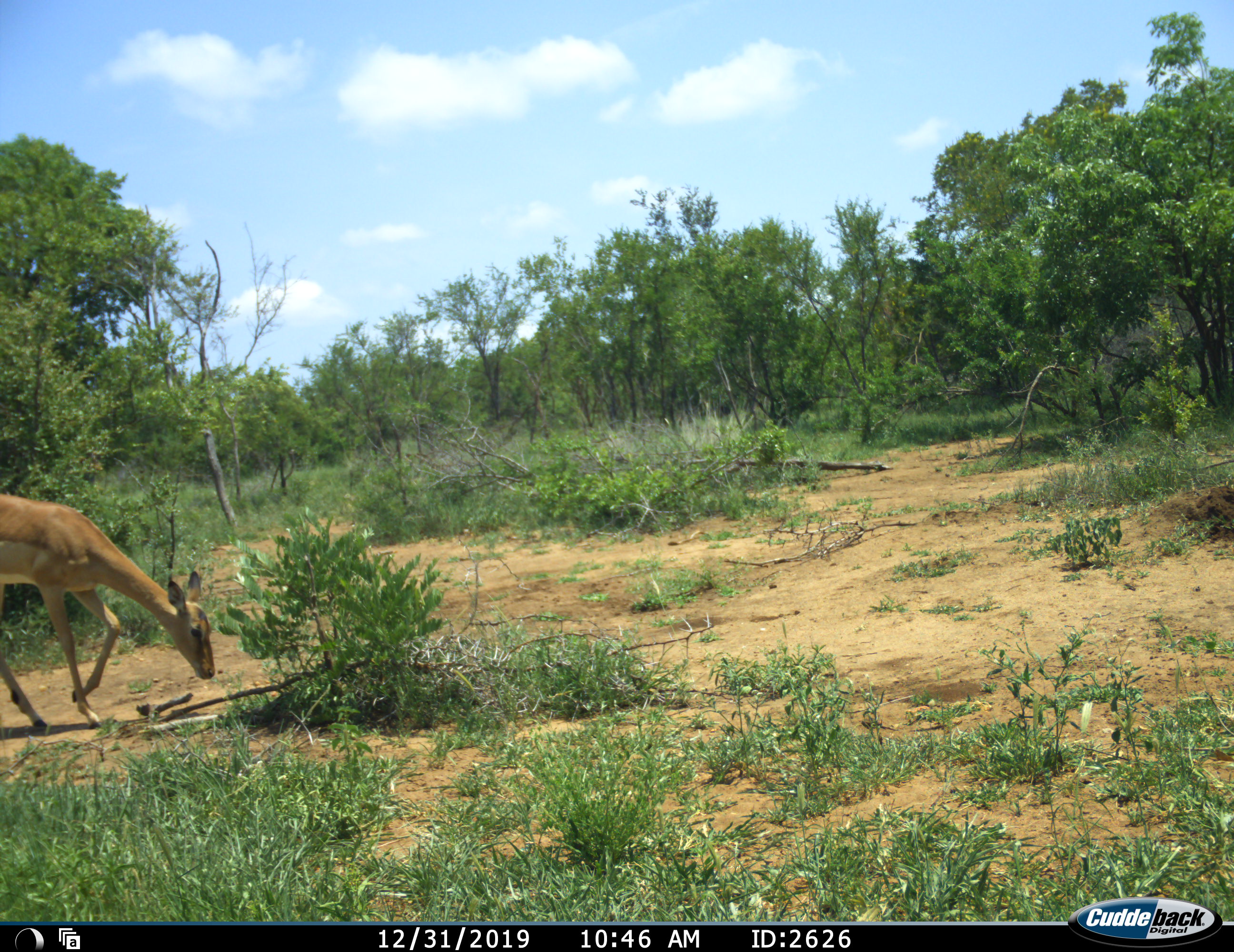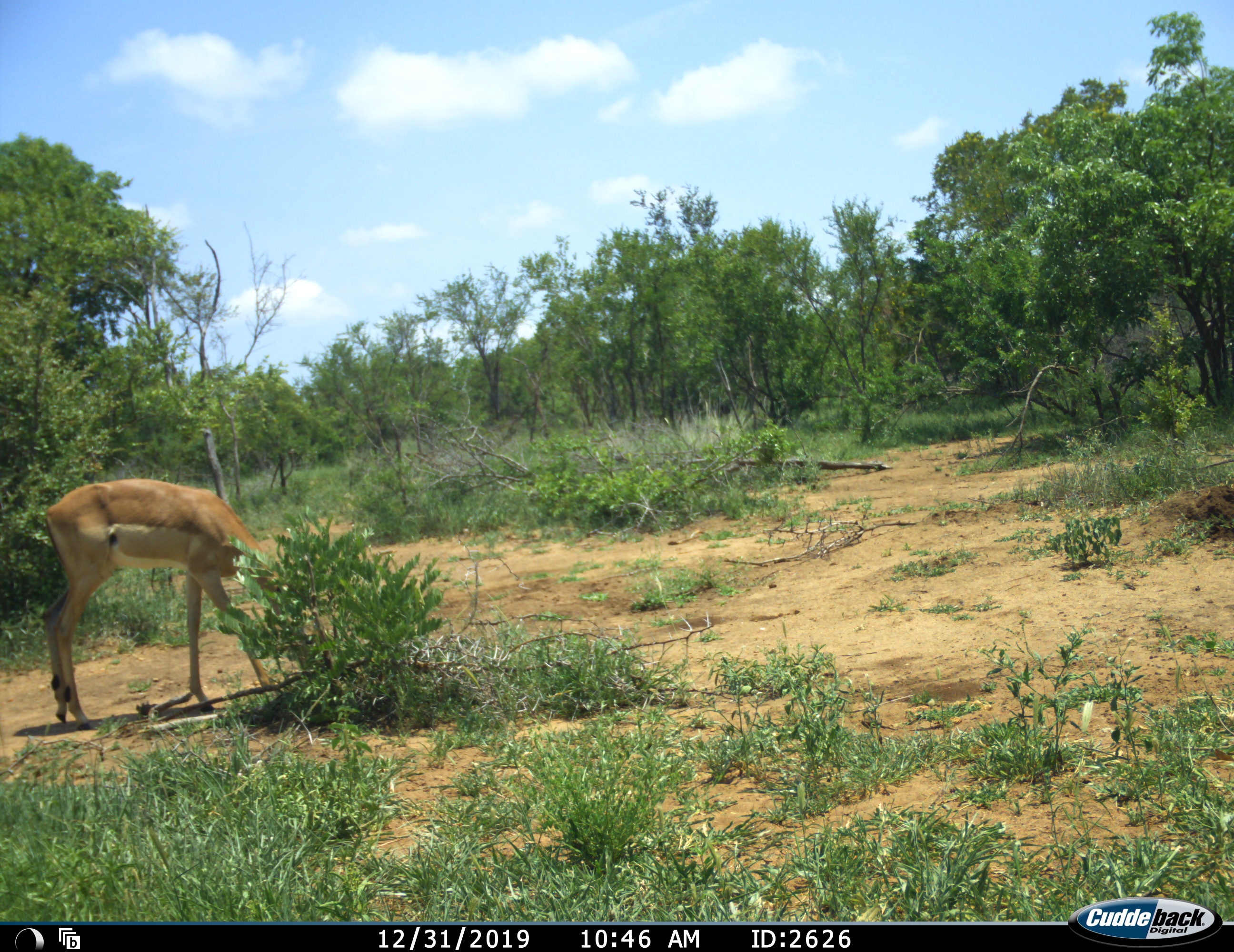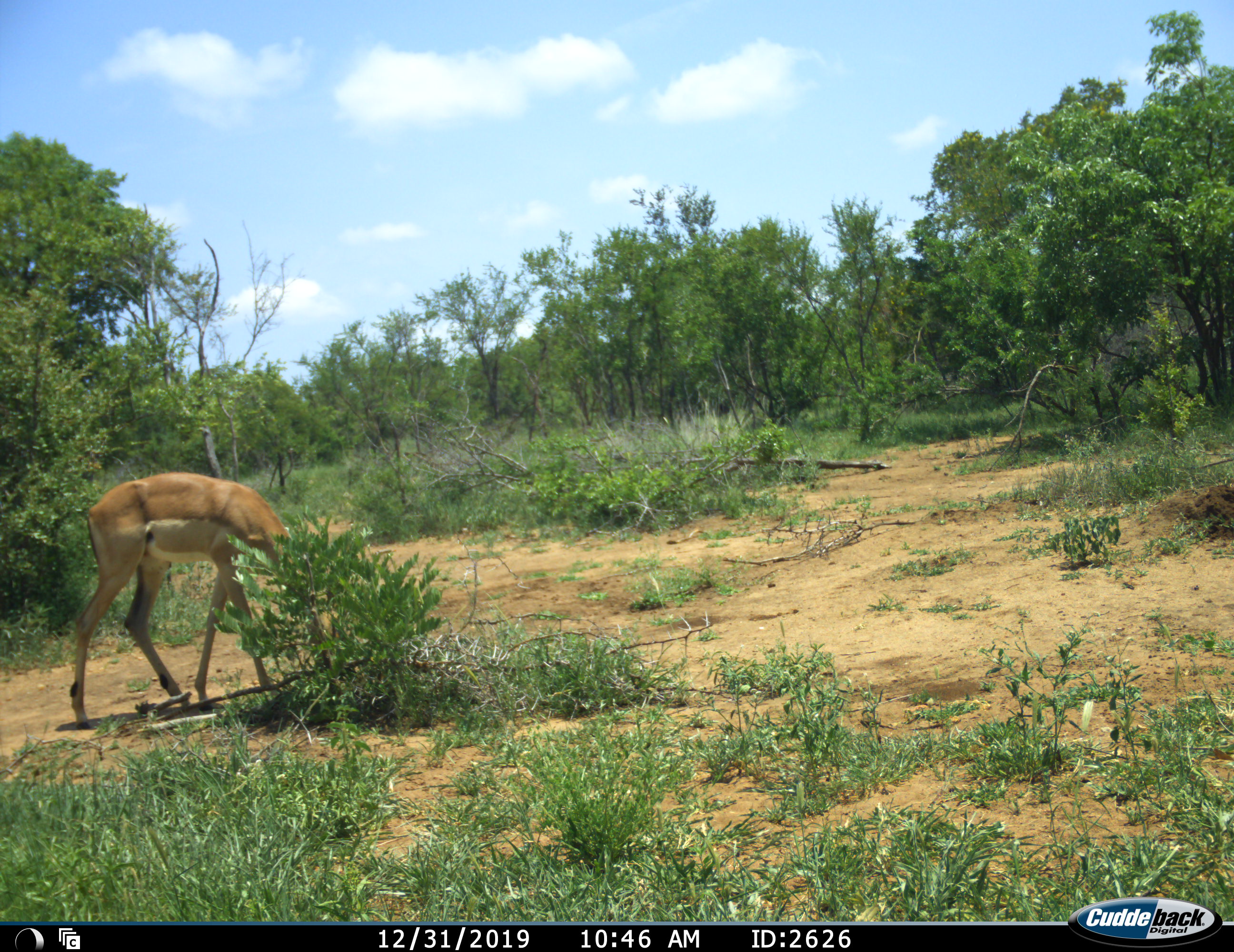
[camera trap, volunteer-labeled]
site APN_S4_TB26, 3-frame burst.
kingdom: Animalia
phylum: Chordata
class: Mammalia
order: Artiodactyla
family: Bovidae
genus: Aepyceros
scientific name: Aepyceros melampus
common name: impala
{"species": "impala (Aepyceros melampus)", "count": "1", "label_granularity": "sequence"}